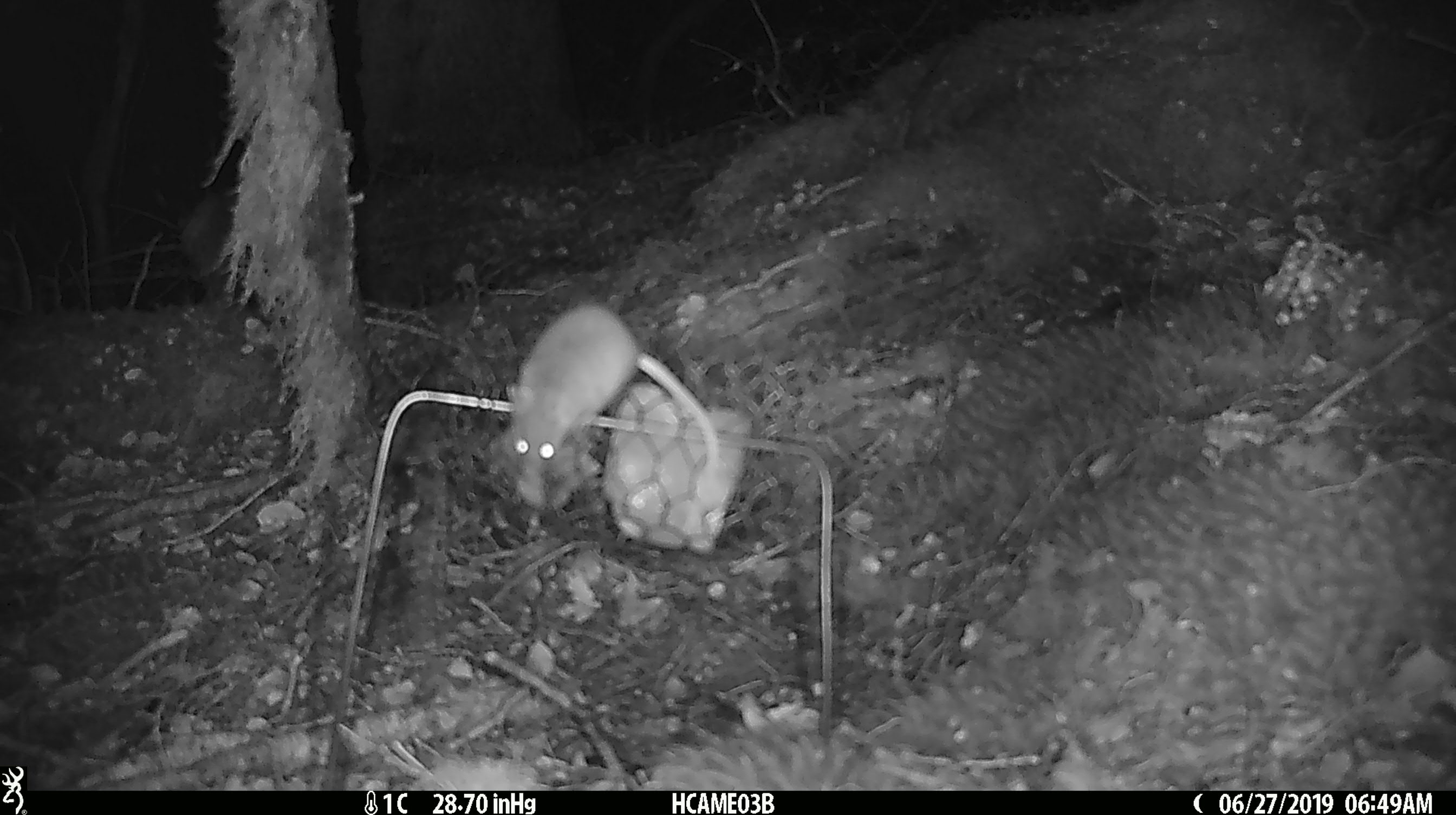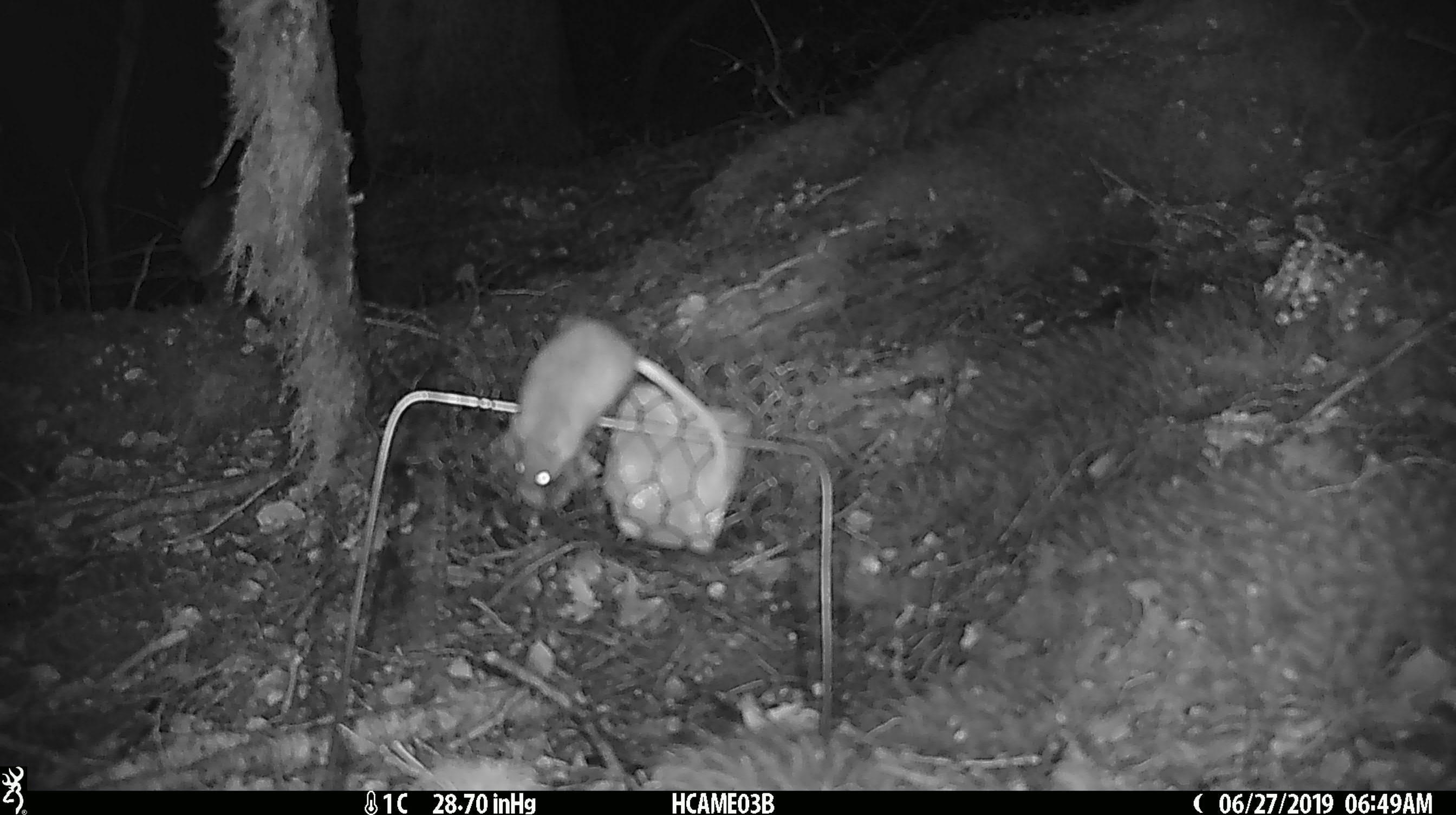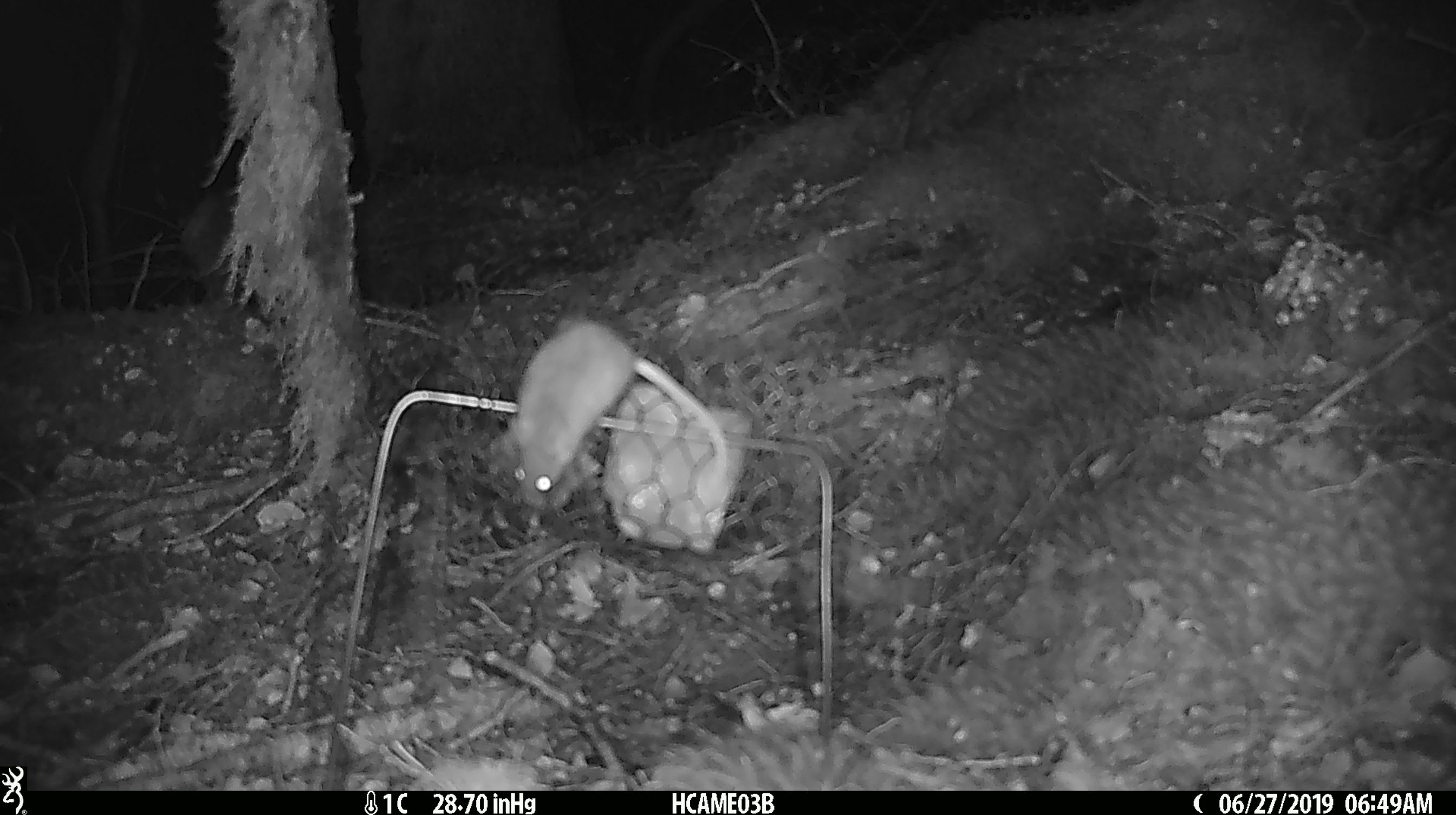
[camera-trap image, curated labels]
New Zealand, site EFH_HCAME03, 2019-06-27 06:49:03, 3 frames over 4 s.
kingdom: Animalia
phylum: Chordata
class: Mammalia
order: Rodentia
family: Muridae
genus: Mus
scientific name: Mus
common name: mouse